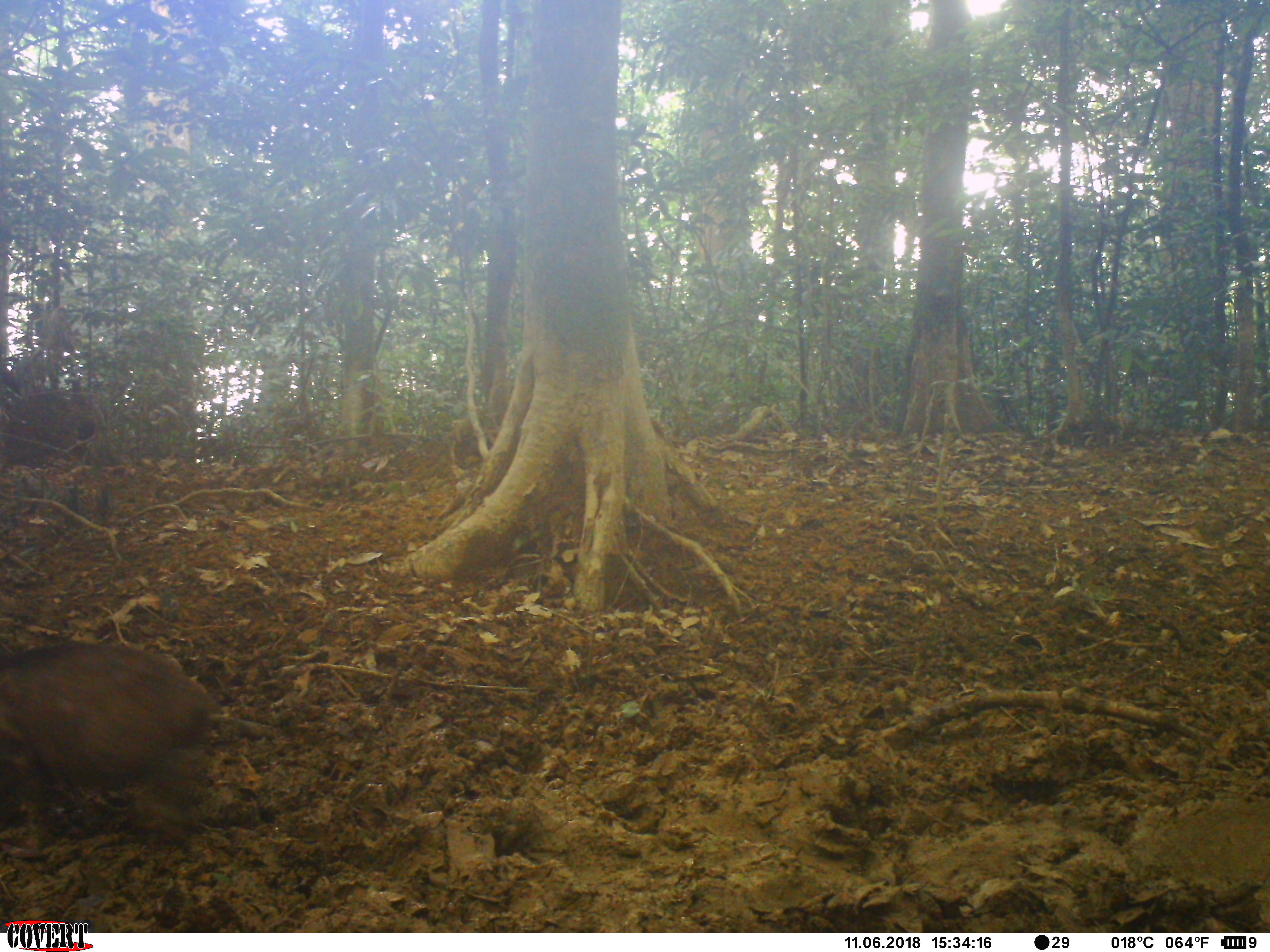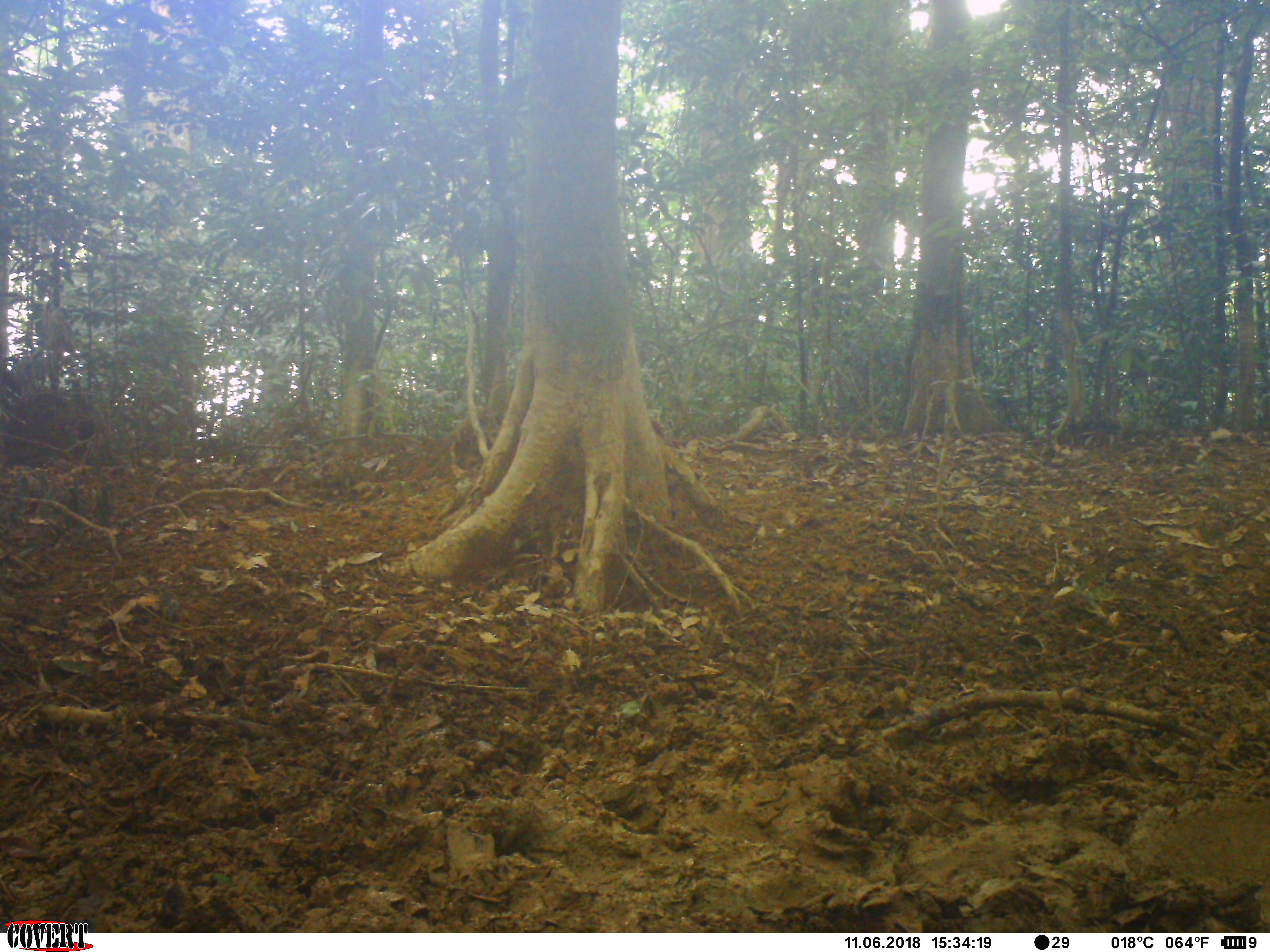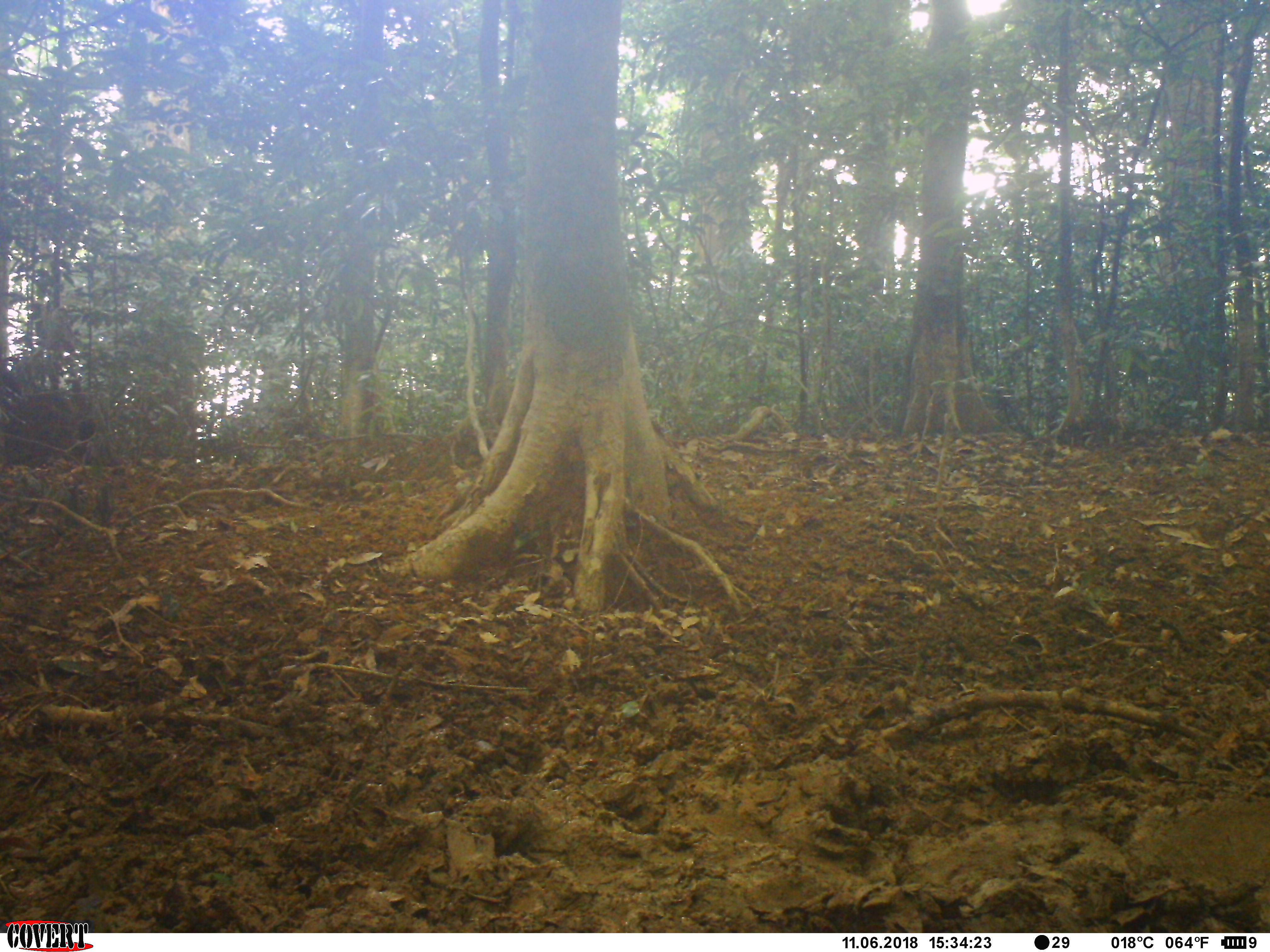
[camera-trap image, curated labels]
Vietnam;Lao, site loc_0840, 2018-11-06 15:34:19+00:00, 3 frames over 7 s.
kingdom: Animalia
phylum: Chordata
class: Mammalia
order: Artiodactyla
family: Suidae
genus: Sus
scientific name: Sus scrofa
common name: eurasian wild pig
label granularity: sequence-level